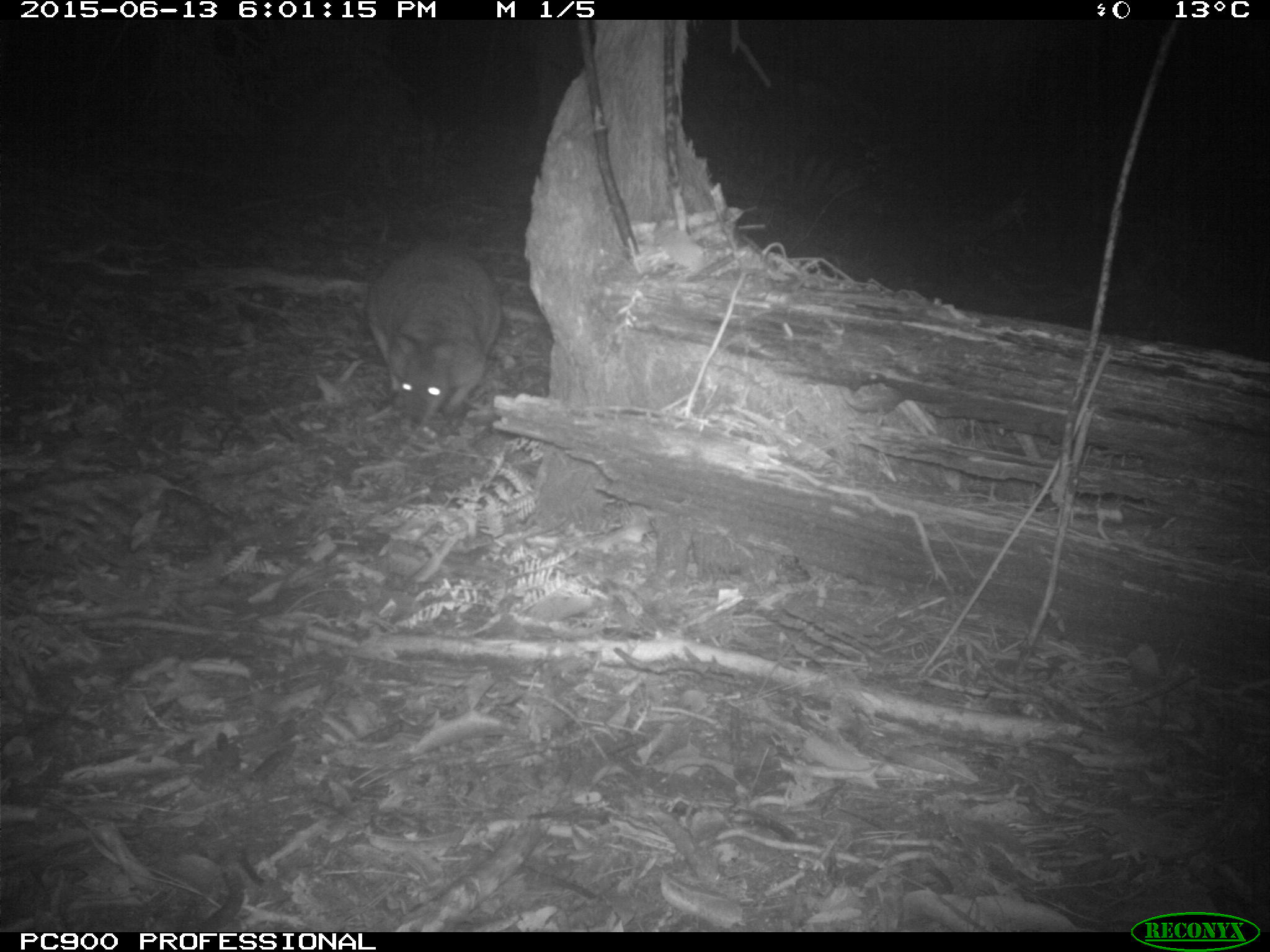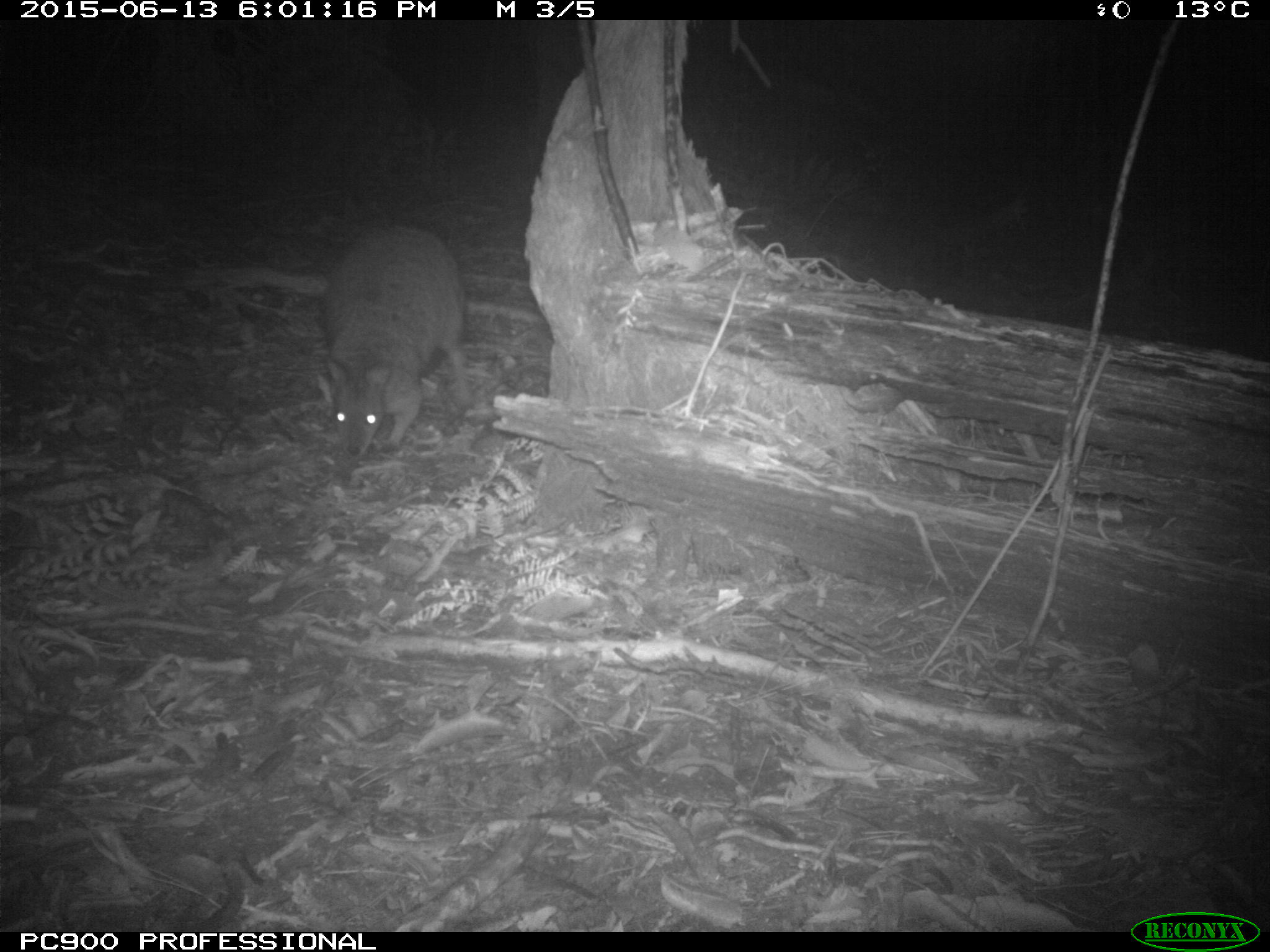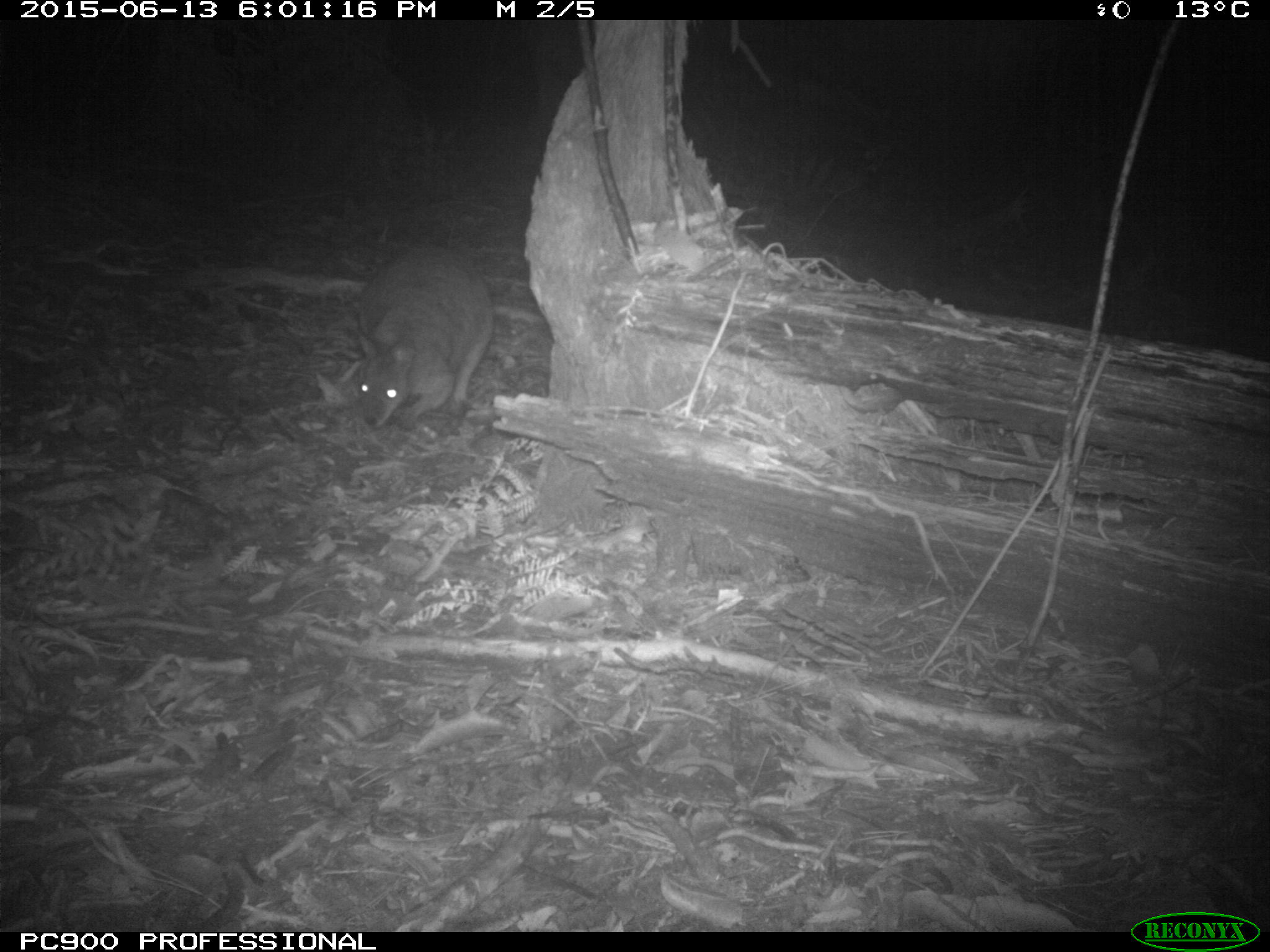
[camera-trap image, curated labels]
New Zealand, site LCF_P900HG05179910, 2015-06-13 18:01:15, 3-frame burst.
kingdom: Animalia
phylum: Chordata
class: Mammalia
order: Diprotodontia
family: Macropodidae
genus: Notamacropus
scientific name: Notamacropus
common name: wallaby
Wallaby (Notamacropus).